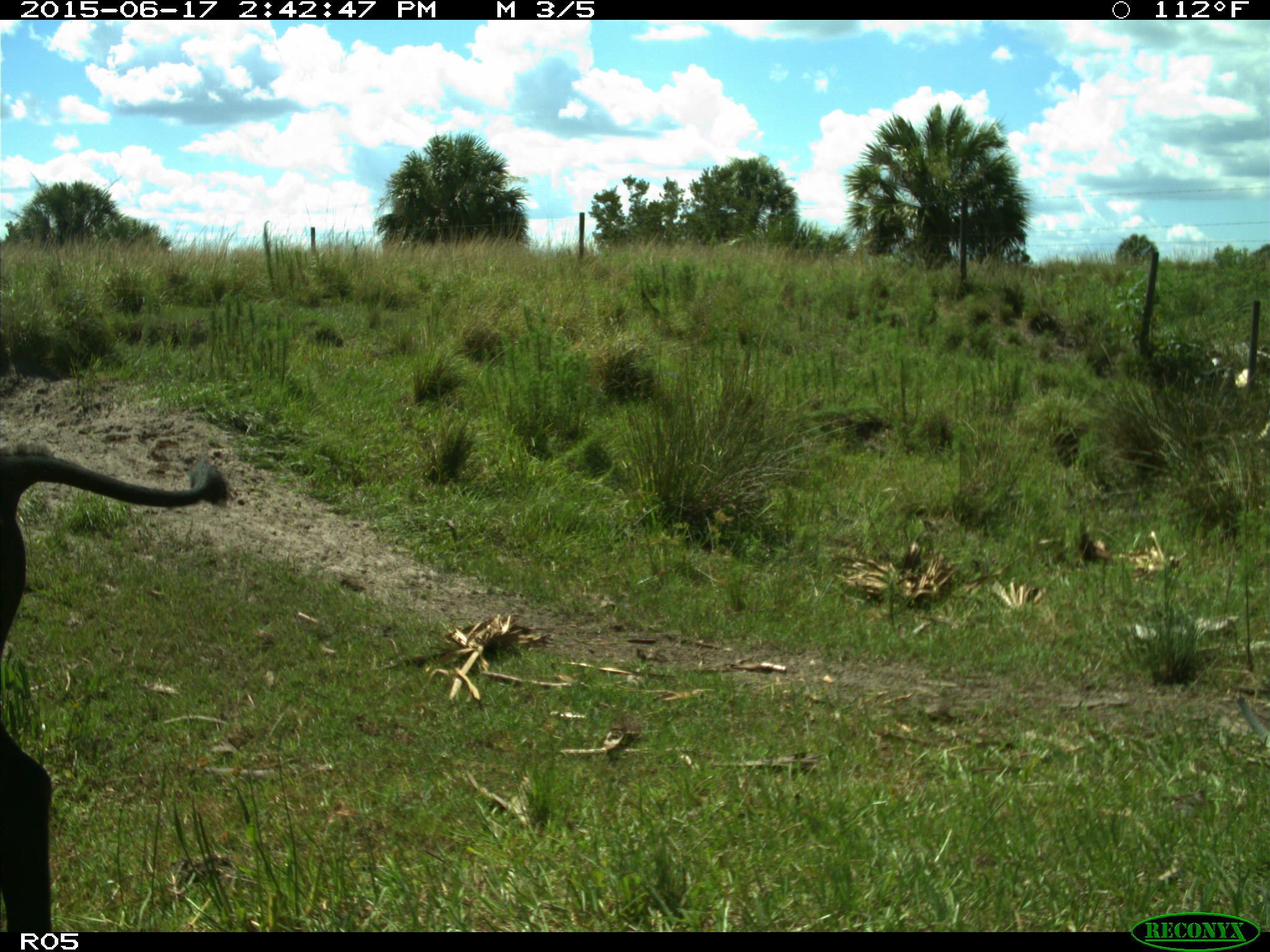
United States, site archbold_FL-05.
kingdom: Animalia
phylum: Chordata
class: Mammalia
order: Artiodactyla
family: Bovidae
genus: Bos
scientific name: Bos taurus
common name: domestic cow